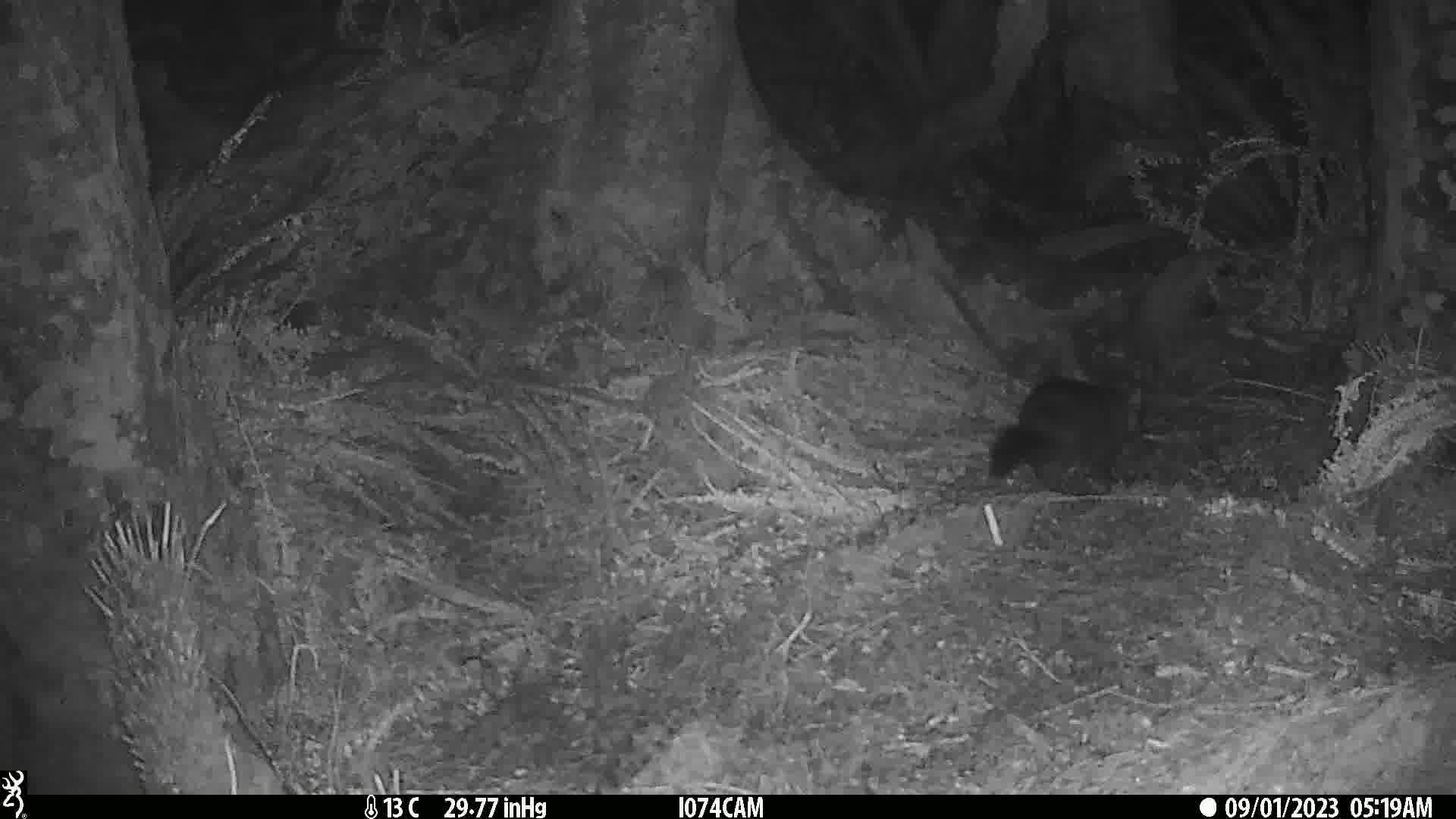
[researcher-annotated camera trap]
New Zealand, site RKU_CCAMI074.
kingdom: Animalia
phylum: Chordata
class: Mammalia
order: Diprotodontia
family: Phalangeridae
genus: Trichosurus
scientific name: Trichosurus vulpecula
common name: common brushtail possum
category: possum